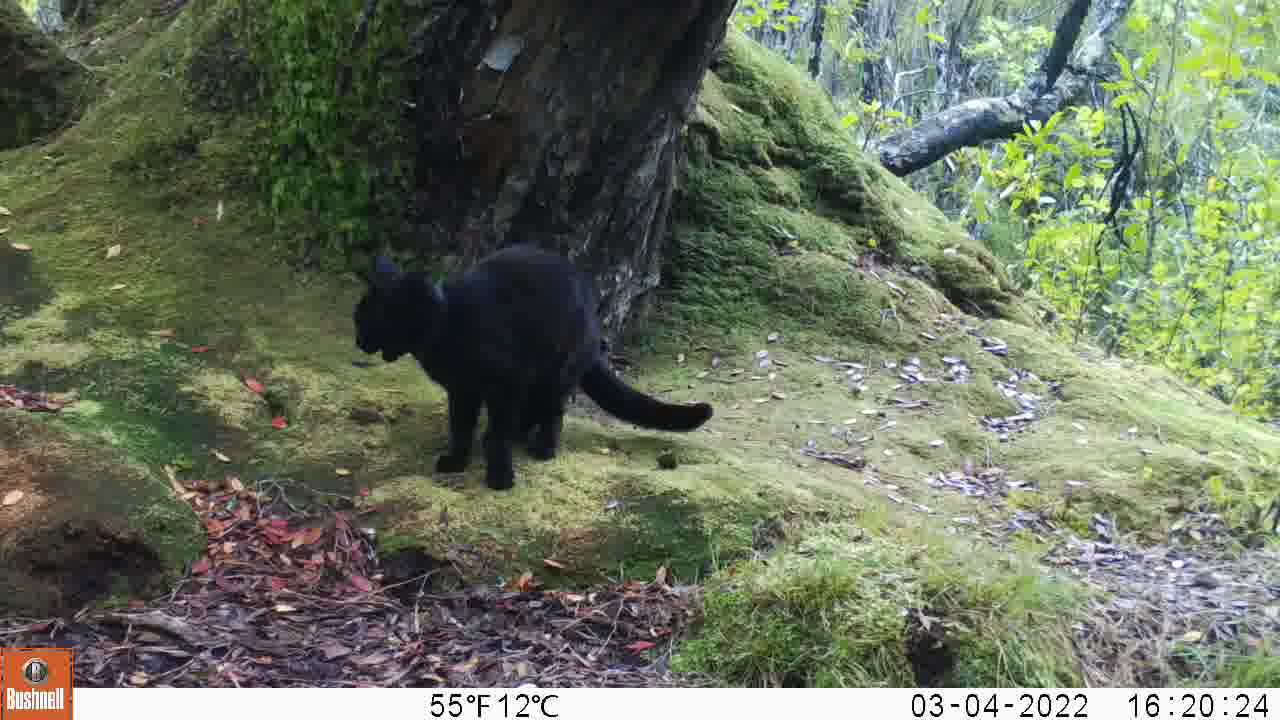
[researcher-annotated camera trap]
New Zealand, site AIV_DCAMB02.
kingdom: Animalia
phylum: Chordata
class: Mammalia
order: Carnivora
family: Felidae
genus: Felis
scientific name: Felis catus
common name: domestic cat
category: cat